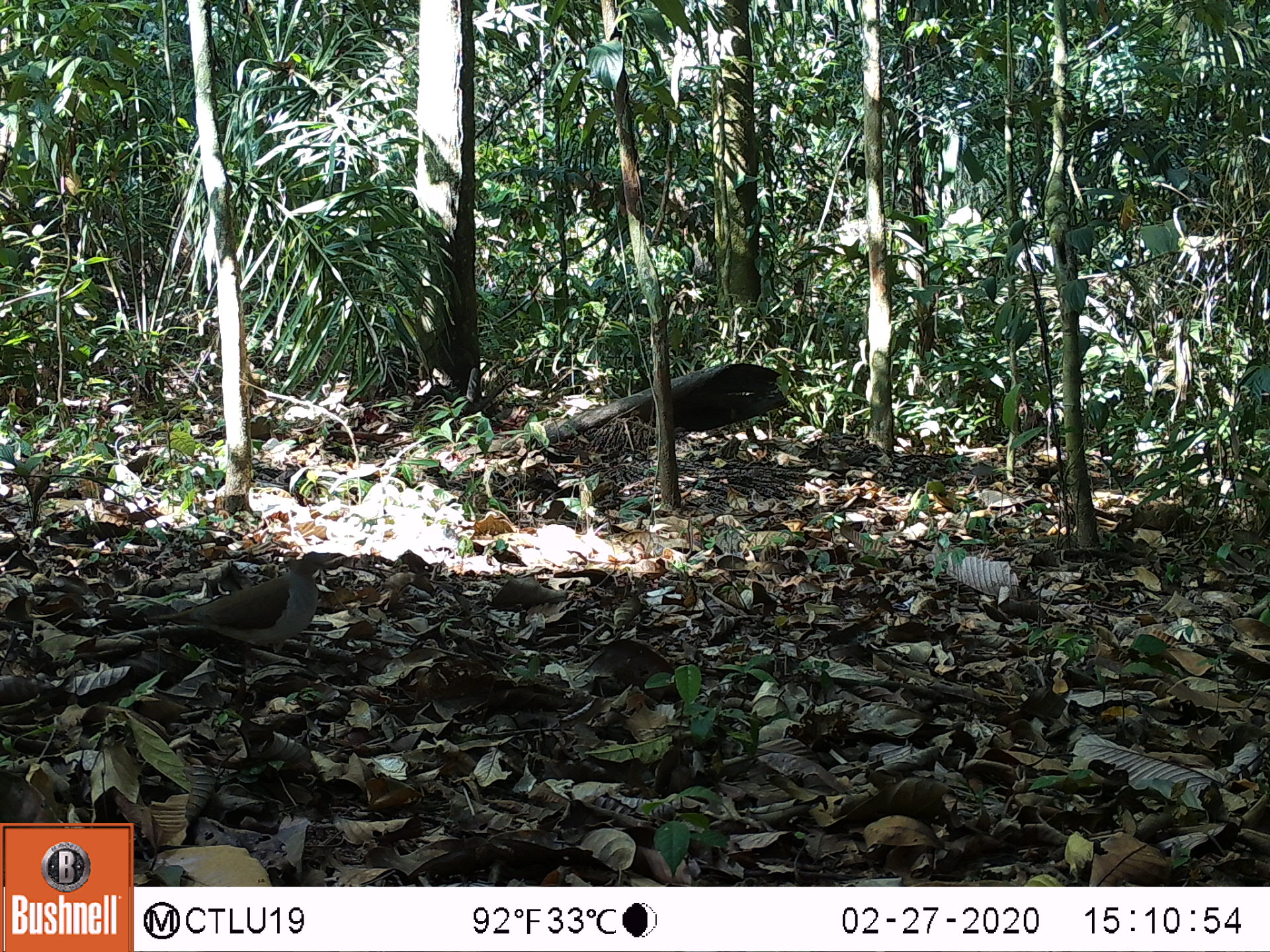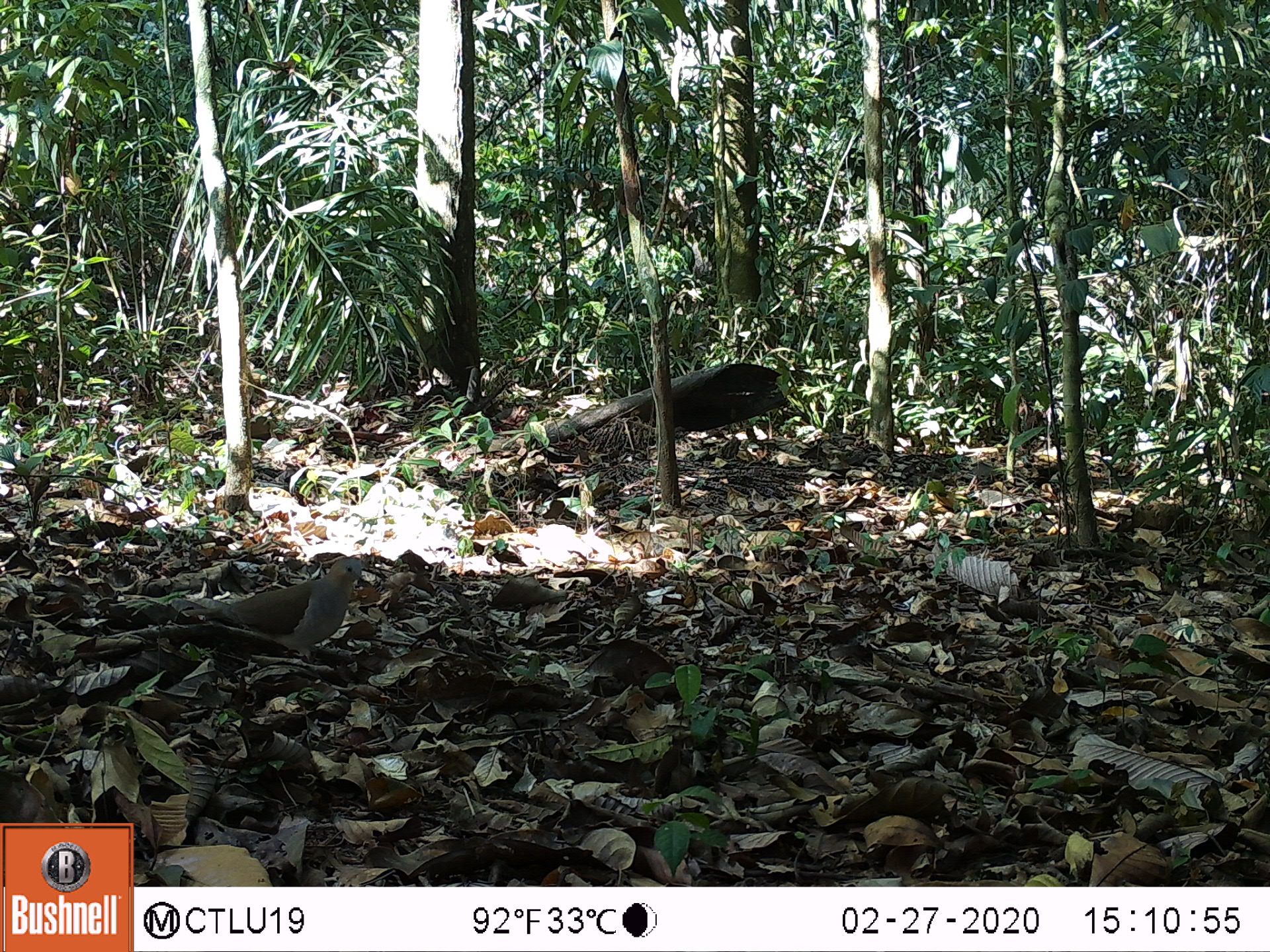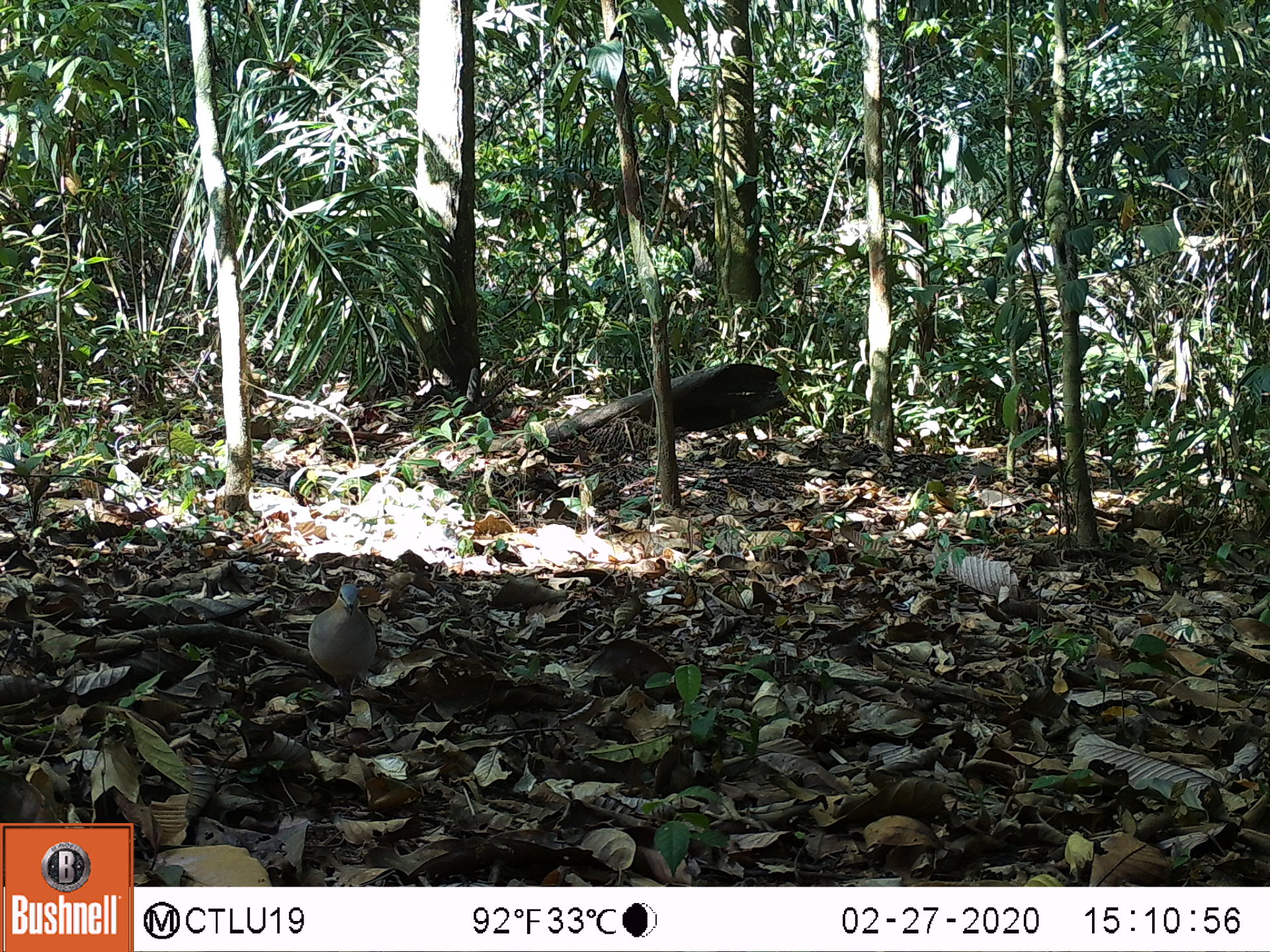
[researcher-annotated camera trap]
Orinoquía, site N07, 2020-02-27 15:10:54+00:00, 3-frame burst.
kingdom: Animalia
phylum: Chordata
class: Aves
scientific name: Aves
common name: bird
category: unknown bird